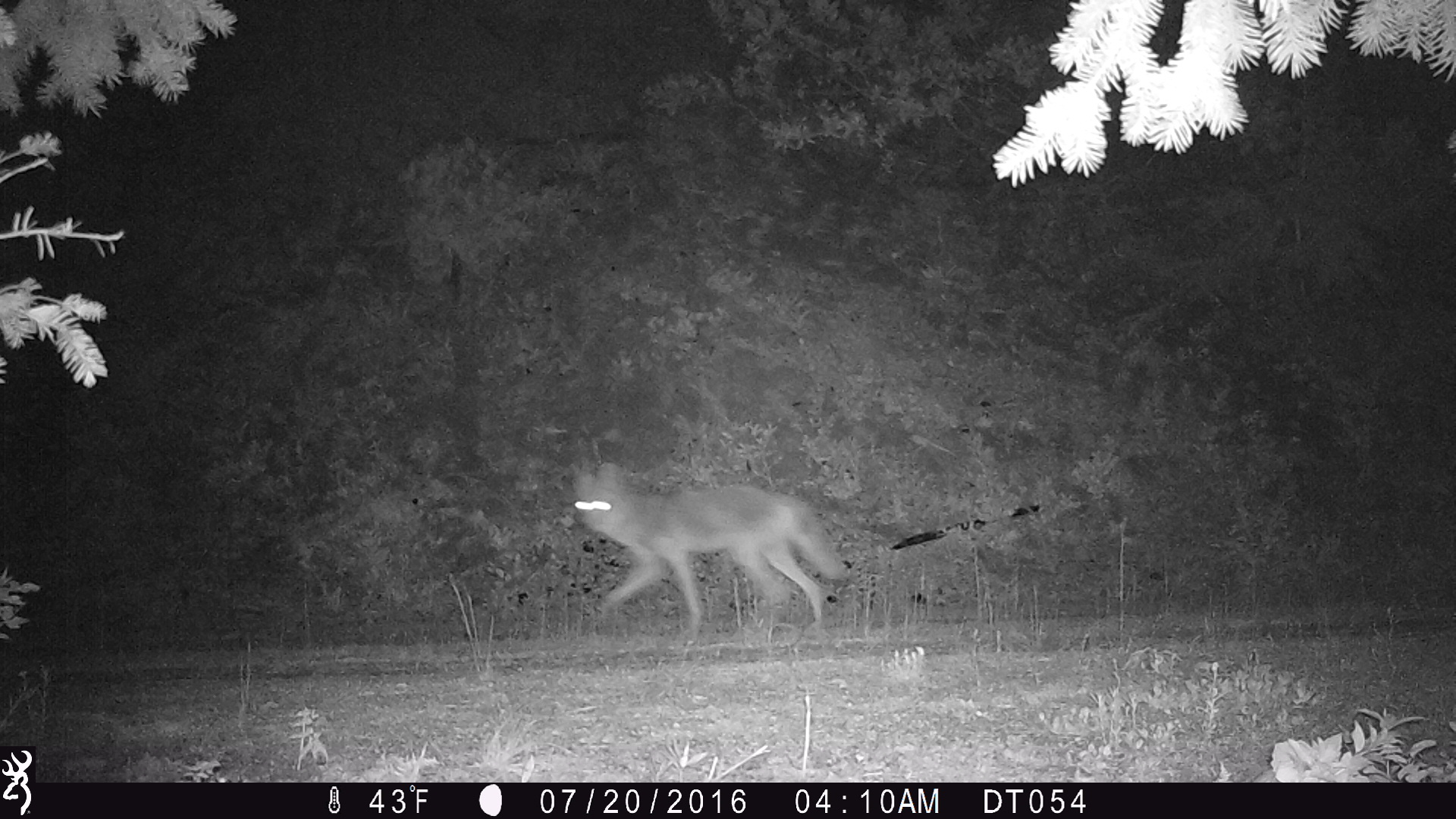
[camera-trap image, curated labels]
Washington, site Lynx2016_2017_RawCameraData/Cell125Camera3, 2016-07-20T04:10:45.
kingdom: Animalia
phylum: Chordata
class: Mammalia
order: Carnivora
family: Canidae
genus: Canis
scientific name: Canis latrans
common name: coyote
Canis latrans (coyote). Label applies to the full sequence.